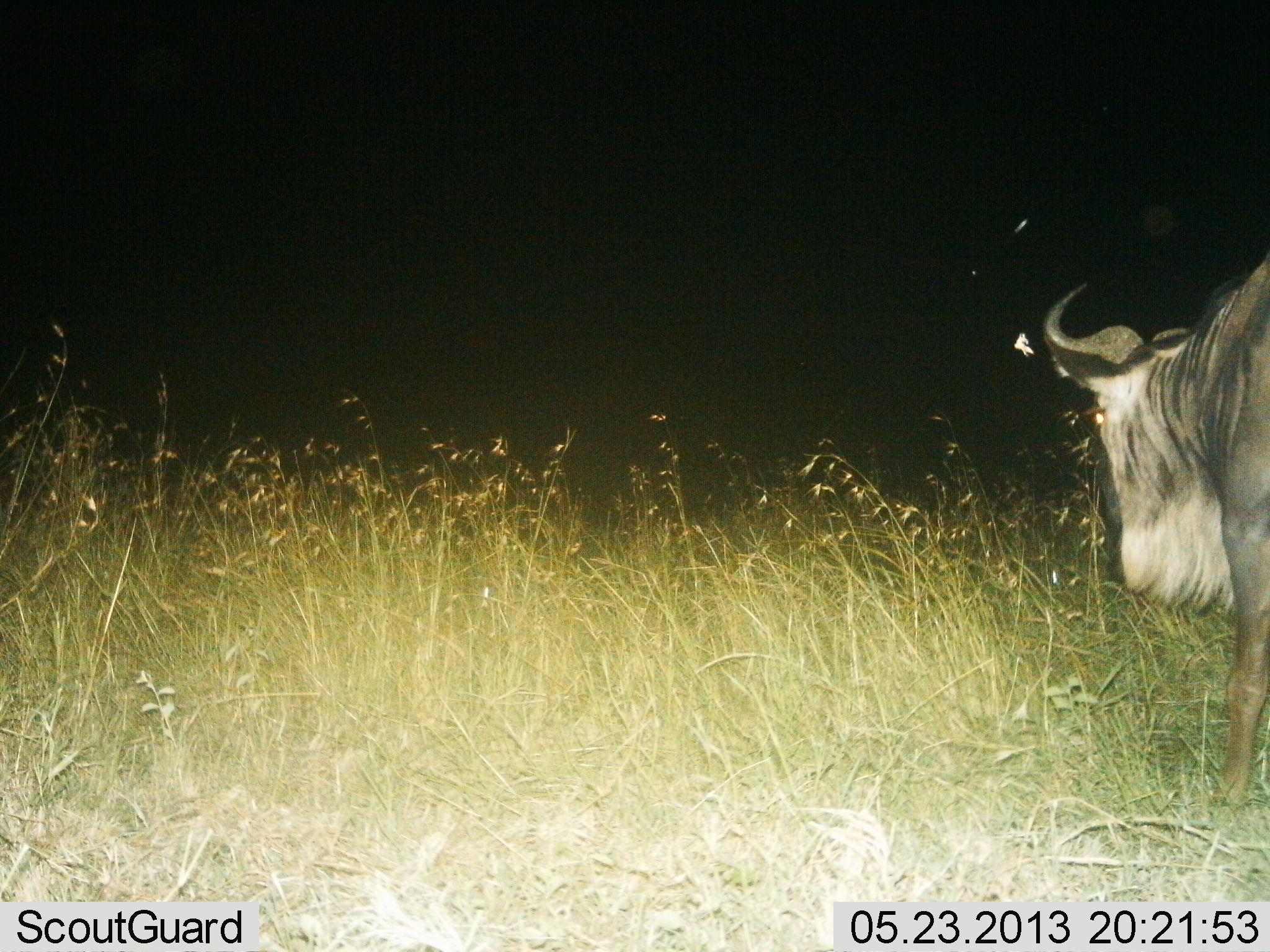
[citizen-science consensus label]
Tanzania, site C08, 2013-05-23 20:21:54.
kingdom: Animalia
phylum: Chordata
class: Mammalia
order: Artiodactyla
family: Bovidae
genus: Connochaetes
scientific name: Connochaetes taurinus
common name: blue wildebeest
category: wildebeest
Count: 1.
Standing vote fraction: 60%.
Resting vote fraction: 0%.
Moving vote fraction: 40%.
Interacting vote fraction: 0%.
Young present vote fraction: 0%.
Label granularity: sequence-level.